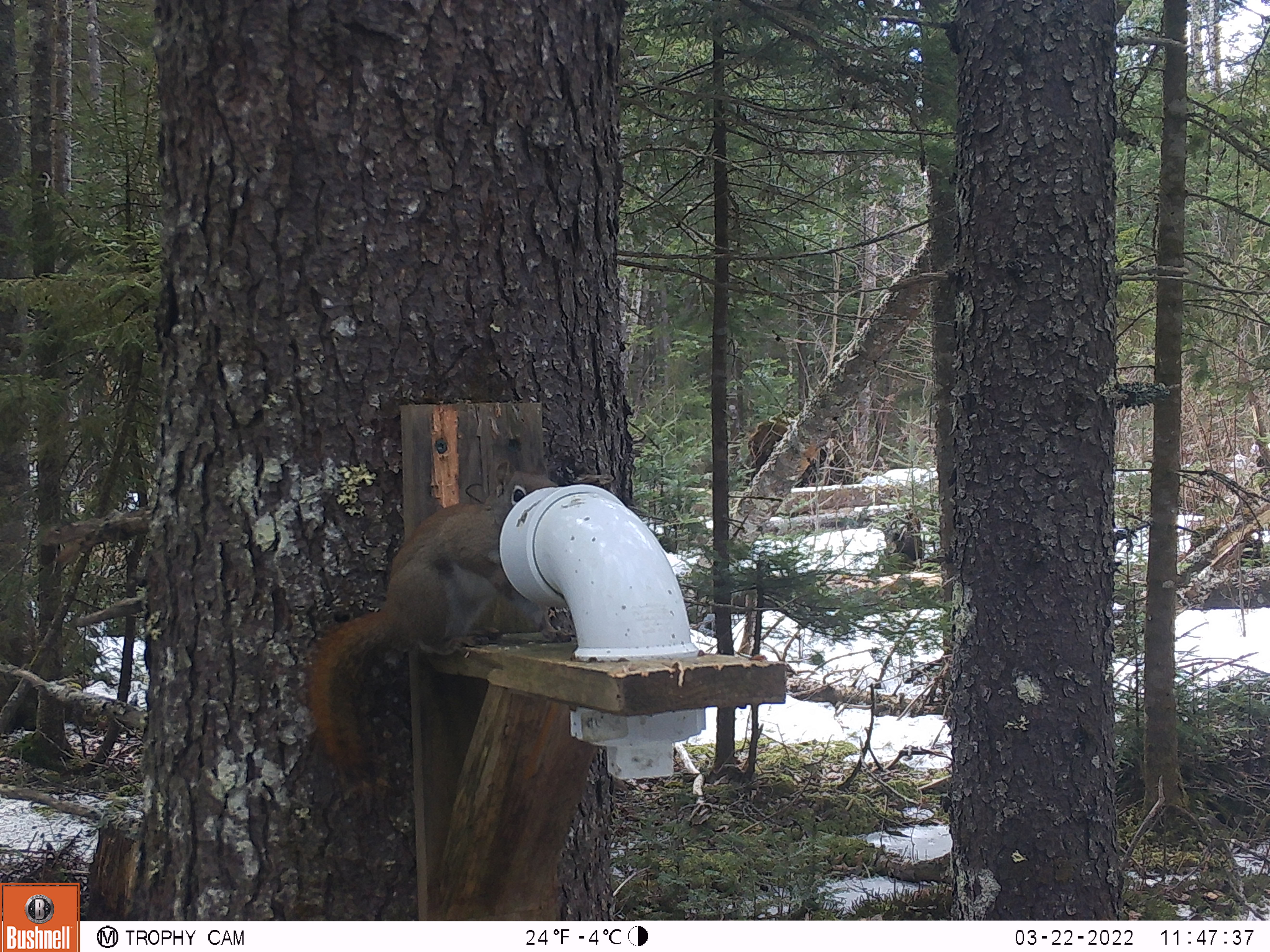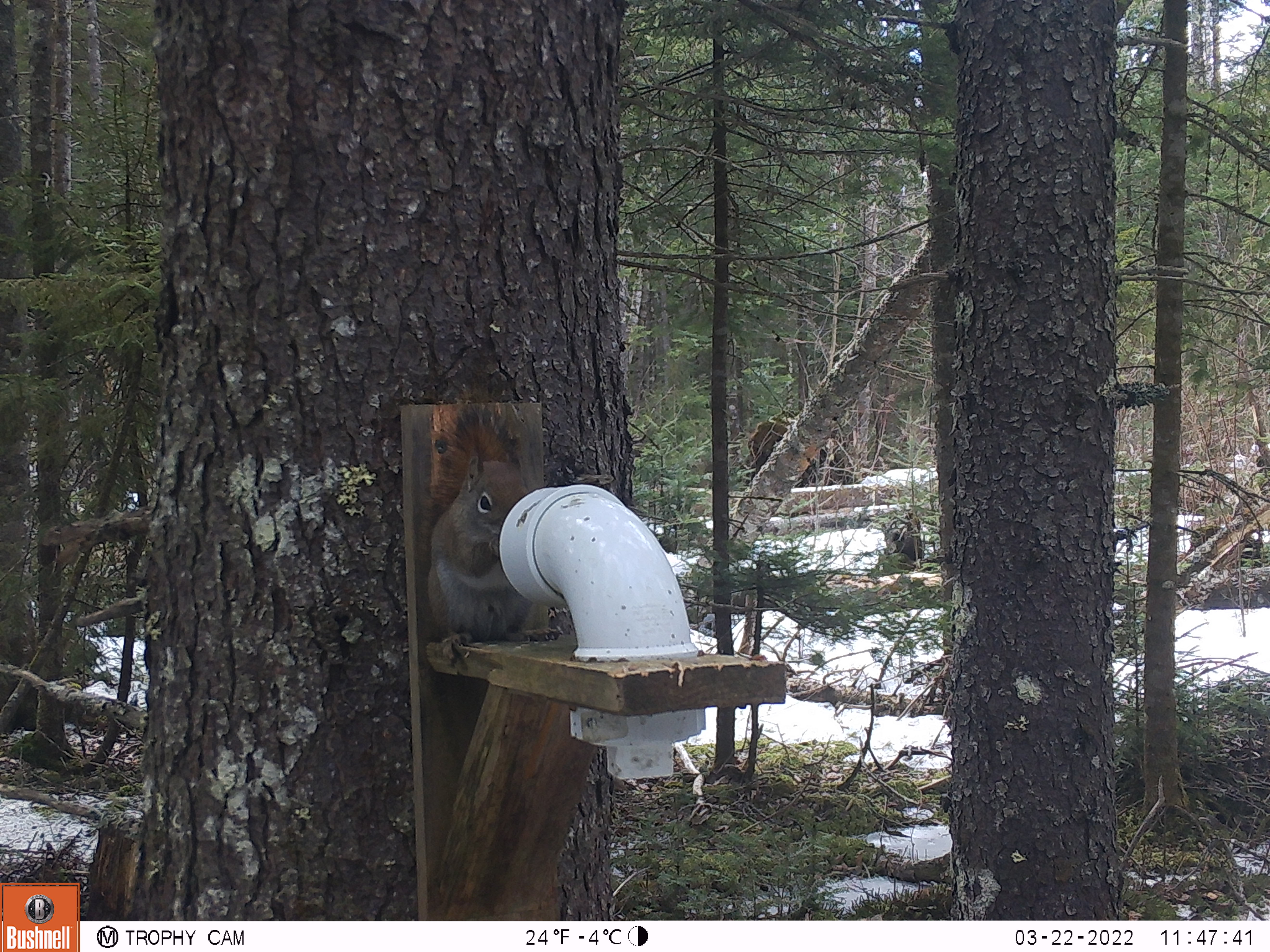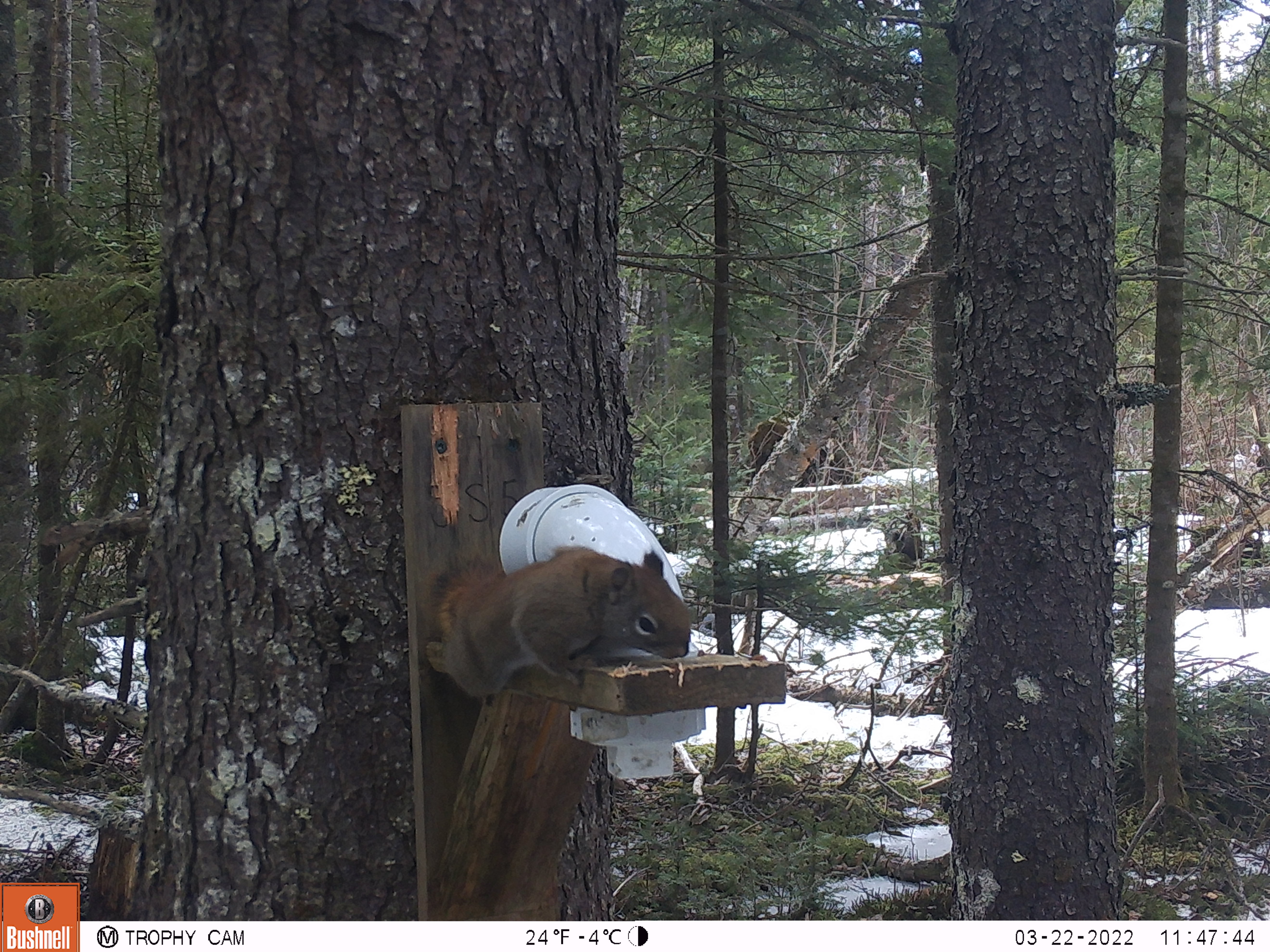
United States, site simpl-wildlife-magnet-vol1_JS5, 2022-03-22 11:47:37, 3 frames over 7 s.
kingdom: Animalia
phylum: Chordata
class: Mammalia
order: Rodentia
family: Sciuridae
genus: Tamiasciurus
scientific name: Tamiasciurus hudsonicus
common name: red squirrel